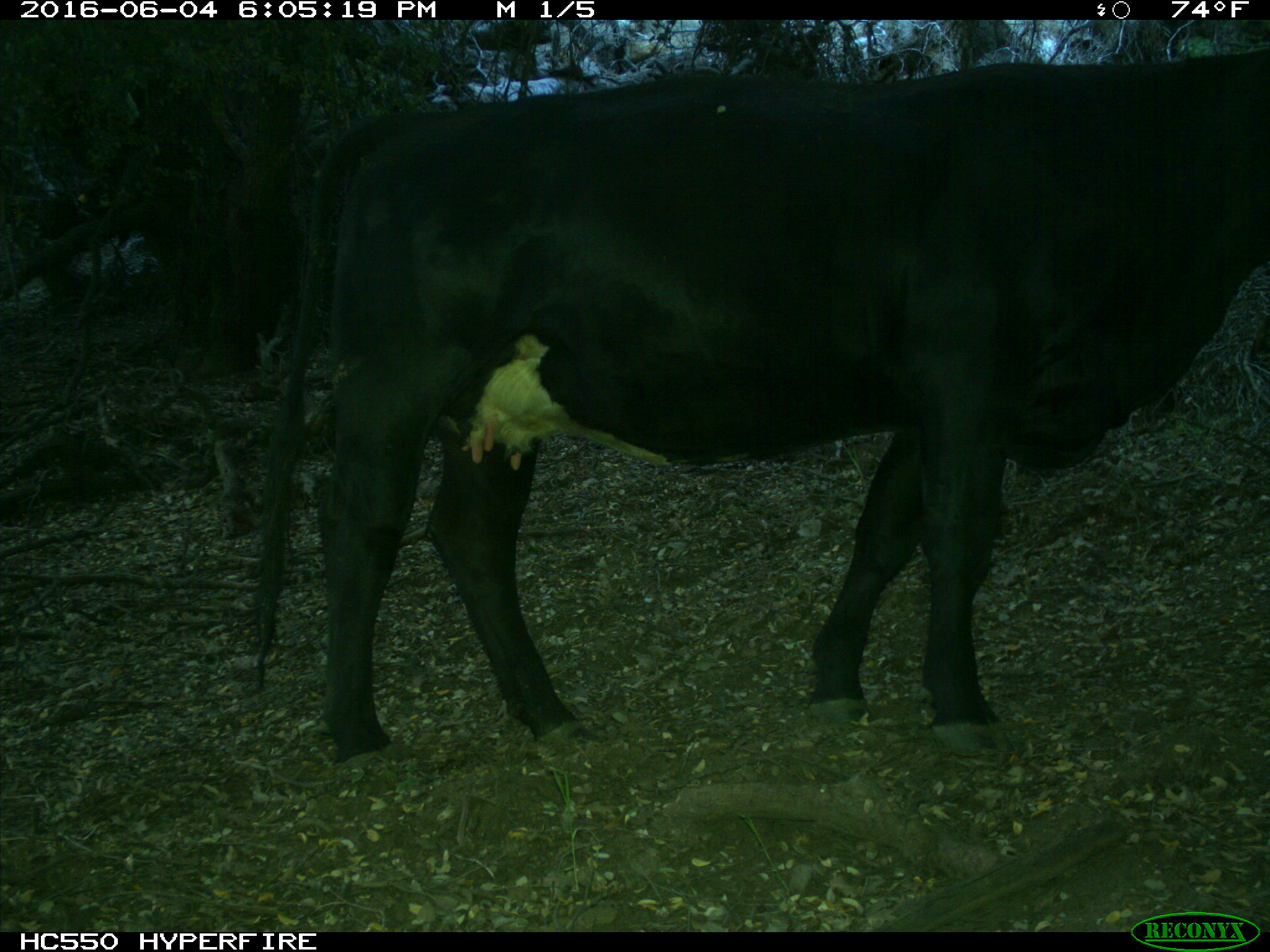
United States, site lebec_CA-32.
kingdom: Animalia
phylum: Chordata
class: Mammalia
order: Artiodactyla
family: Bovidae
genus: Bos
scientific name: Bos taurus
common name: domestic cow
Bos taurus (domestic cow).